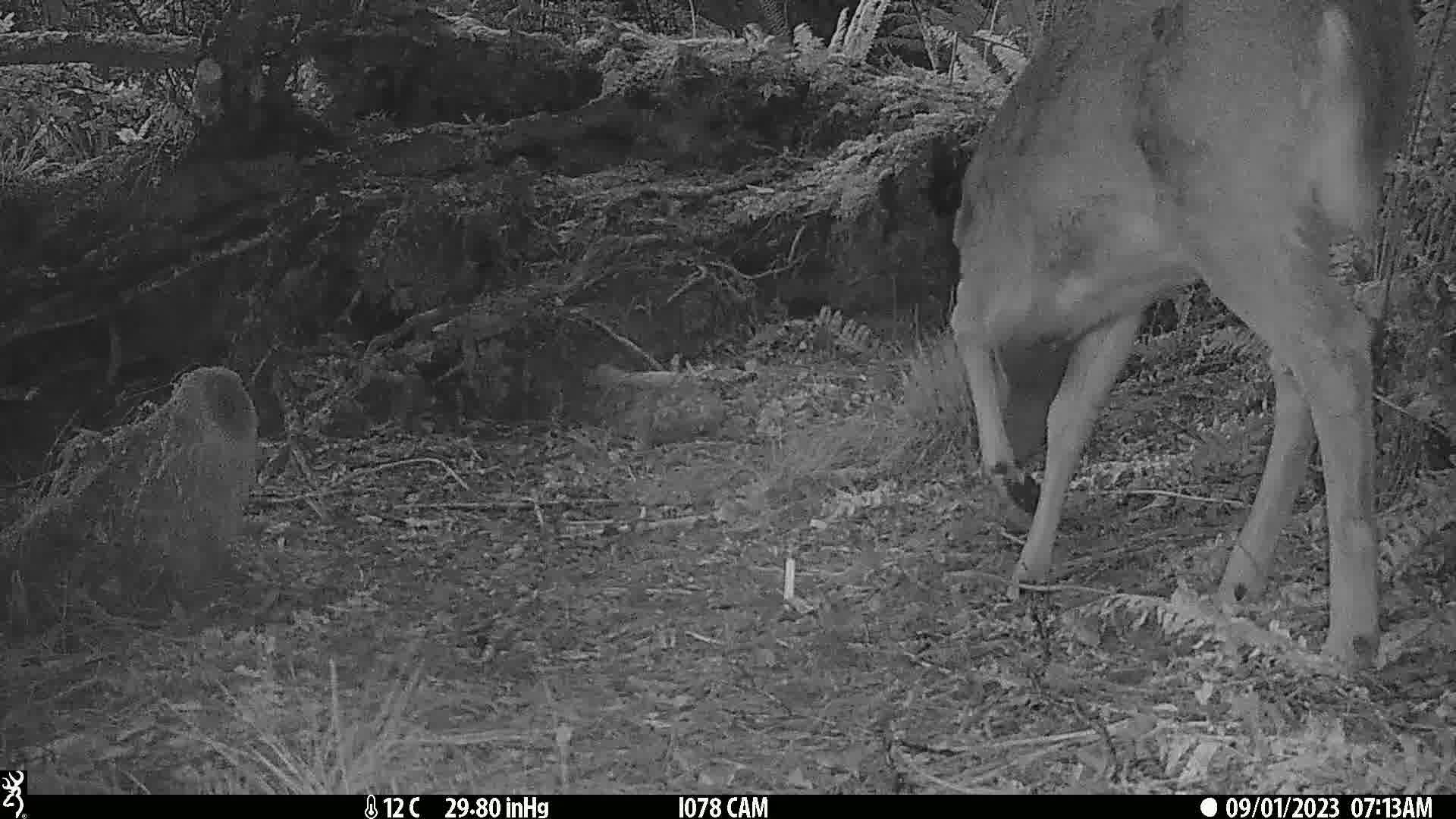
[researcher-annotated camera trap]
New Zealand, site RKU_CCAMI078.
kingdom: Animalia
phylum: Chordata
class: Mammalia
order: Artiodactyla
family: Cervidae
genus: Odocoileus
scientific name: Odocoileus virginianus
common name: white-tailed deer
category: white tailed deer